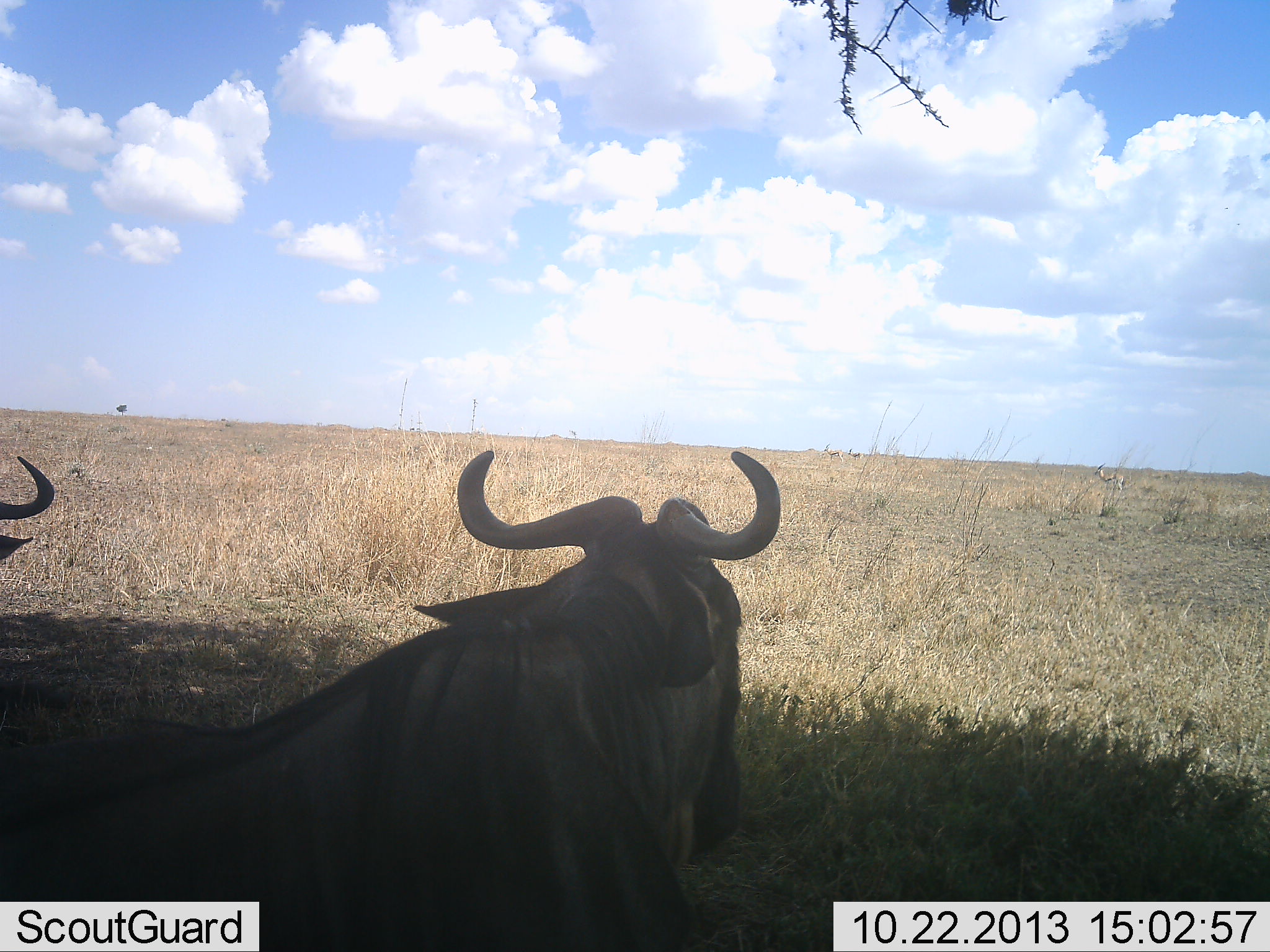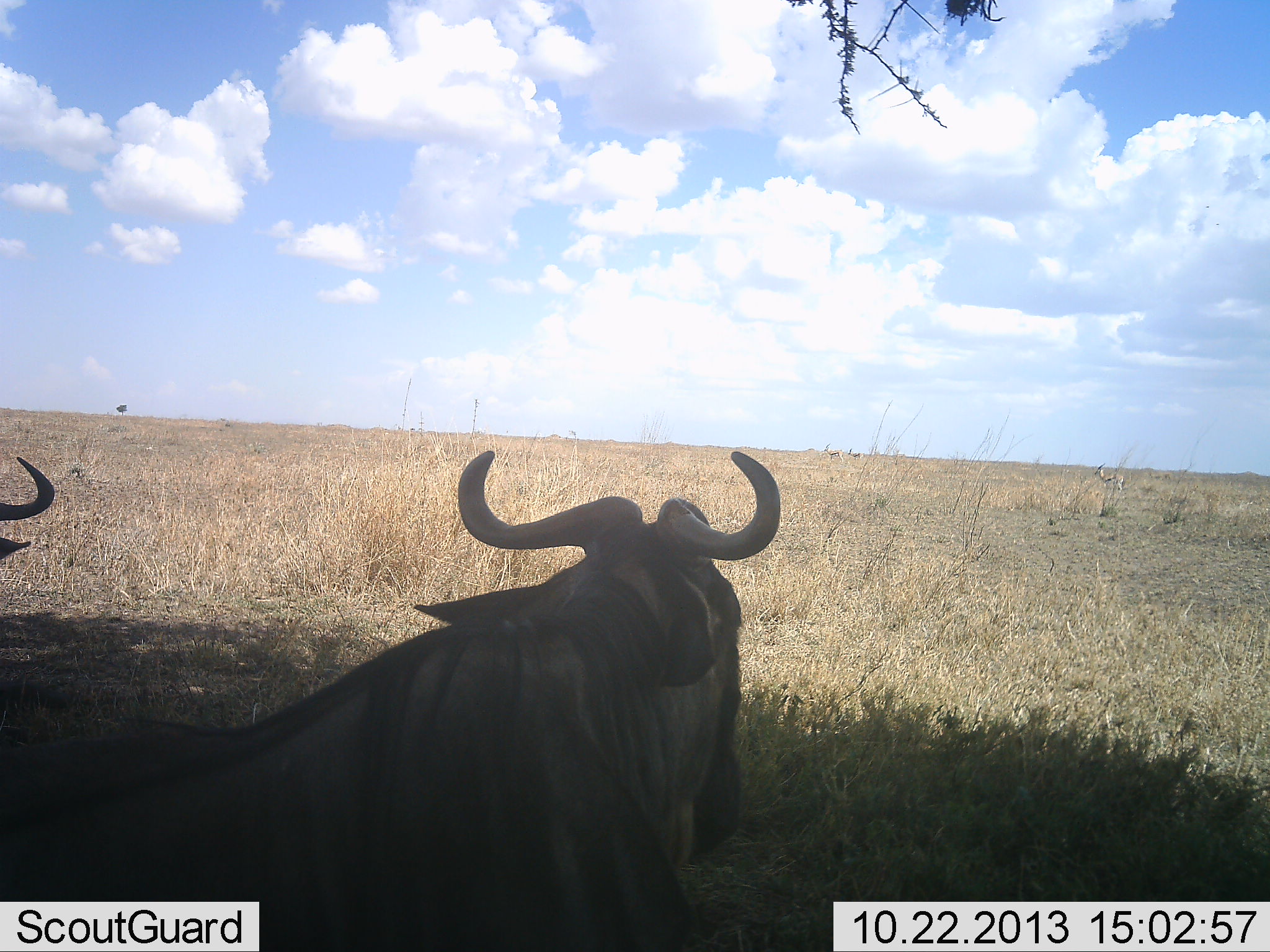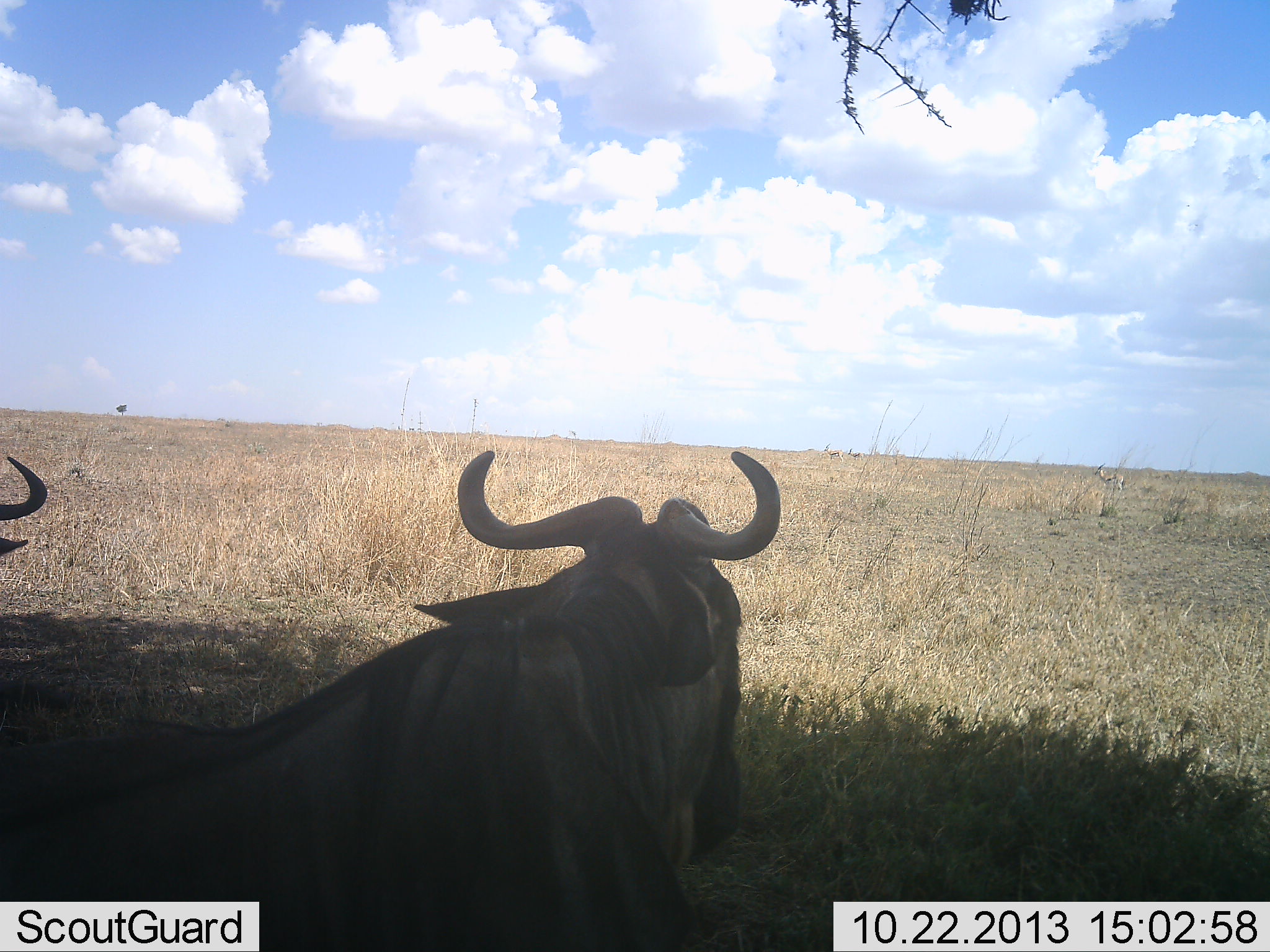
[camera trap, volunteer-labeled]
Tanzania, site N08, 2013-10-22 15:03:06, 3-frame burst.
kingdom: Animalia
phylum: Chordata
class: Mammalia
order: Artiodactyla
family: Bovidae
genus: Connochaetes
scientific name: Connochaetes taurinus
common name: blue wildebeest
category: wildebeest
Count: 2.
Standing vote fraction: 15%.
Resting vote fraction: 85%.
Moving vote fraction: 0%.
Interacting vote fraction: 0%.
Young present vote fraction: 0%.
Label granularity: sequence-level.